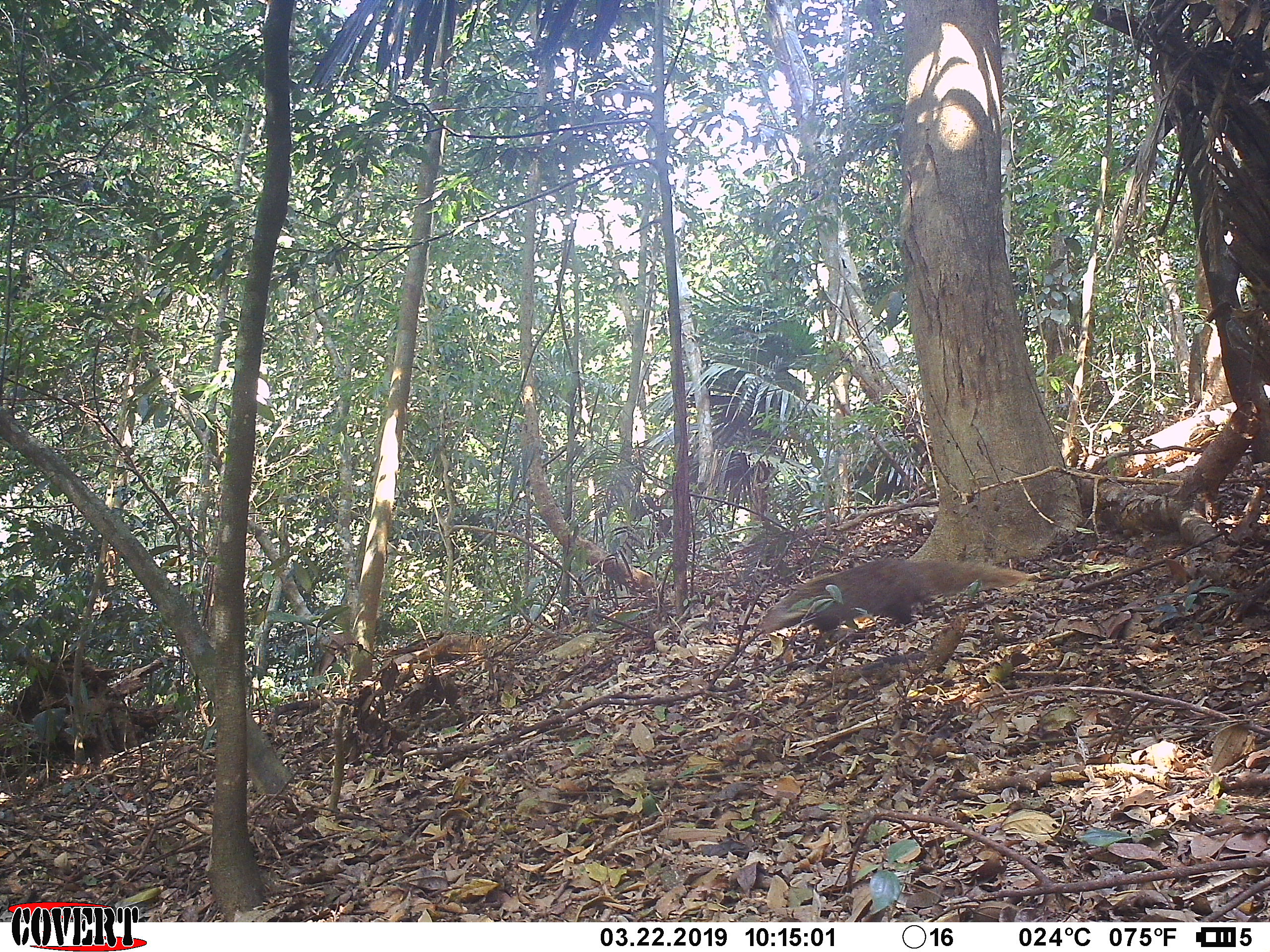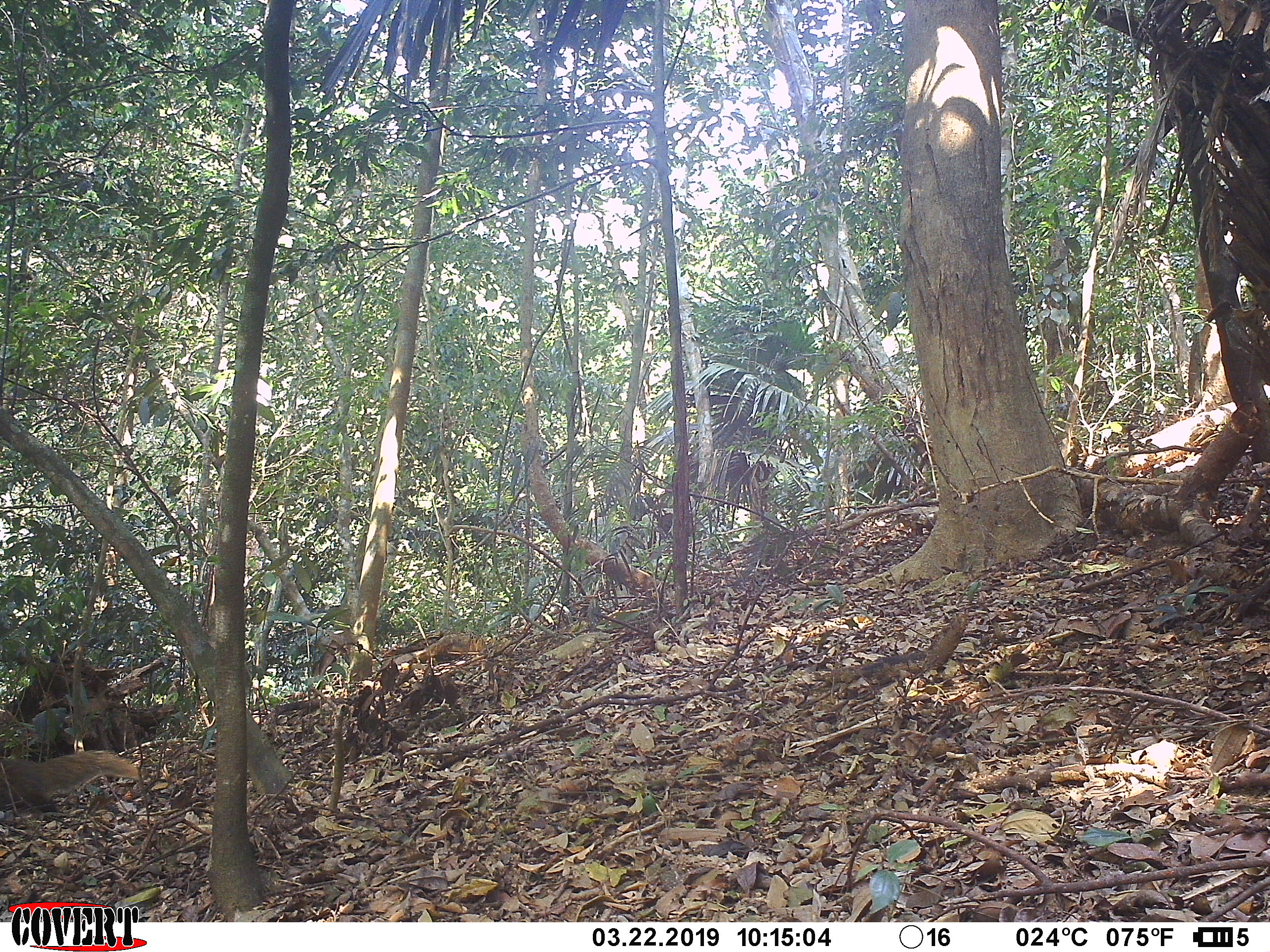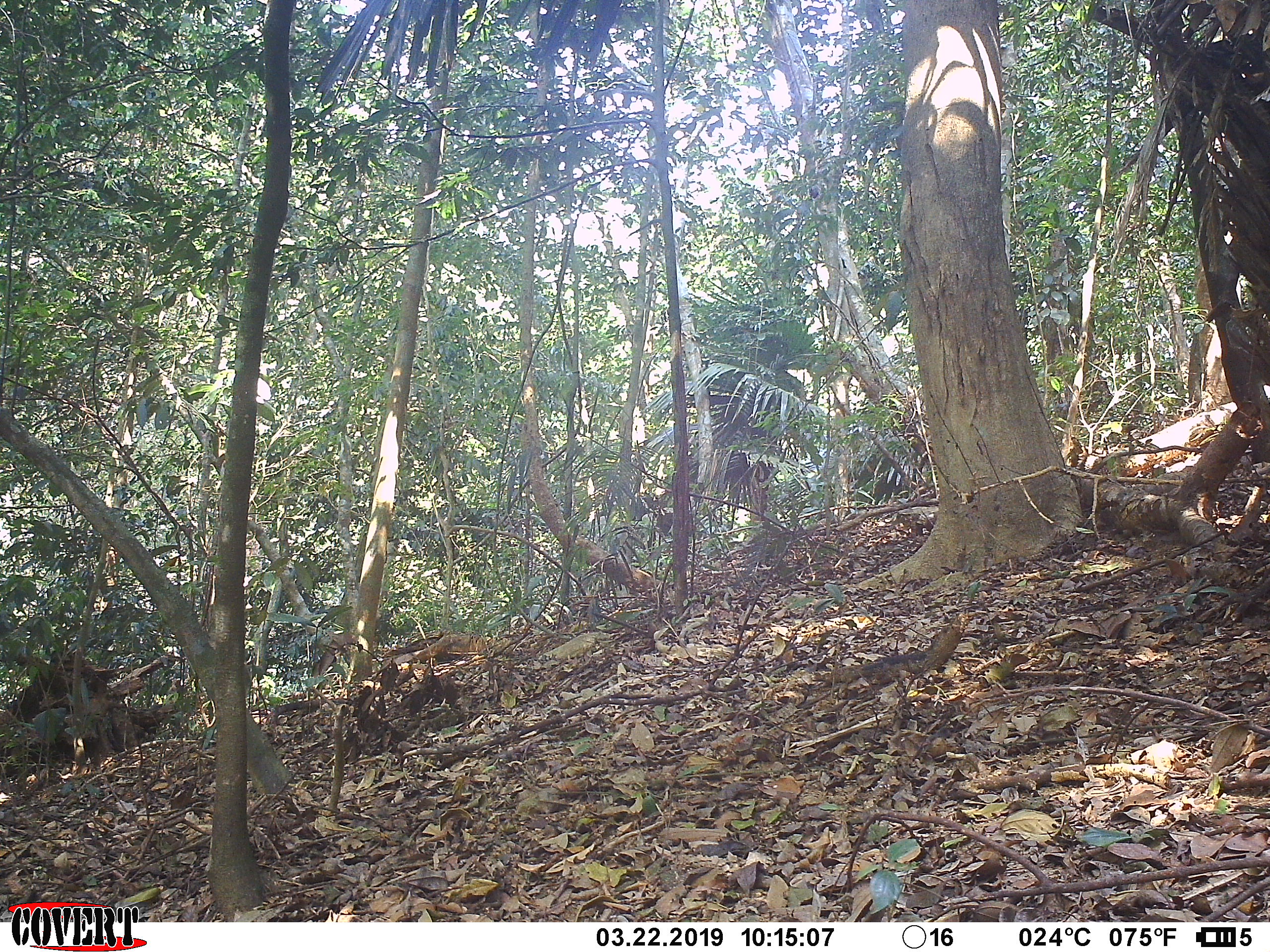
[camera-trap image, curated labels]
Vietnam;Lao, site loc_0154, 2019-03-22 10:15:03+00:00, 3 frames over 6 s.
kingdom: Animalia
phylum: Chordata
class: Mammalia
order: Carnivora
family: Herpestidae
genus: Urva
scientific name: Urva urva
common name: crab-eating mongoose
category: crab eating mongoose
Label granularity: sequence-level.